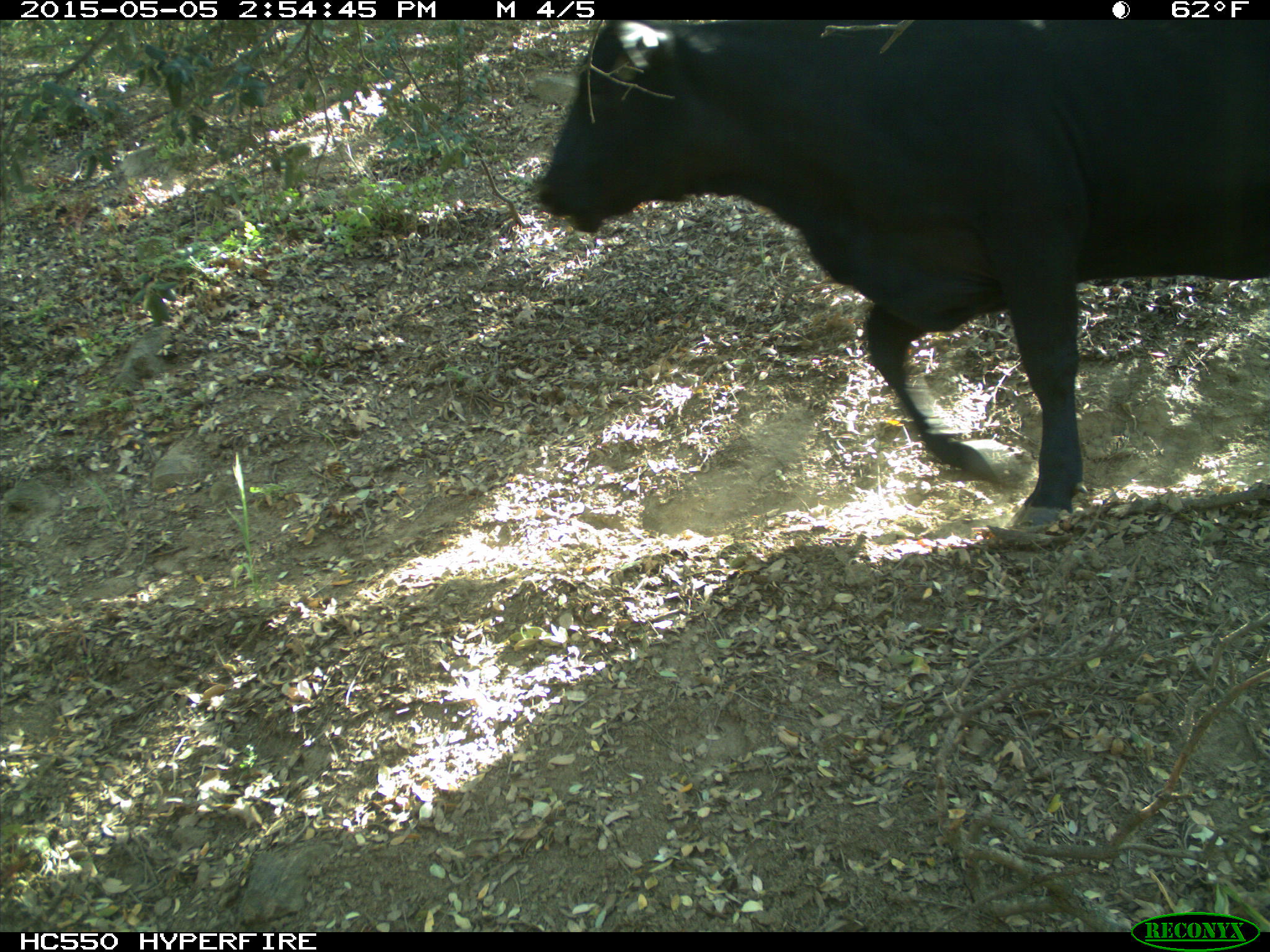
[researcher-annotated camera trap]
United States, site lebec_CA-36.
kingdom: Animalia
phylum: Chordata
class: Mammalia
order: Artiodactyla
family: Bovidae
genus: Bos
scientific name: Bos taurus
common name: domestic cow